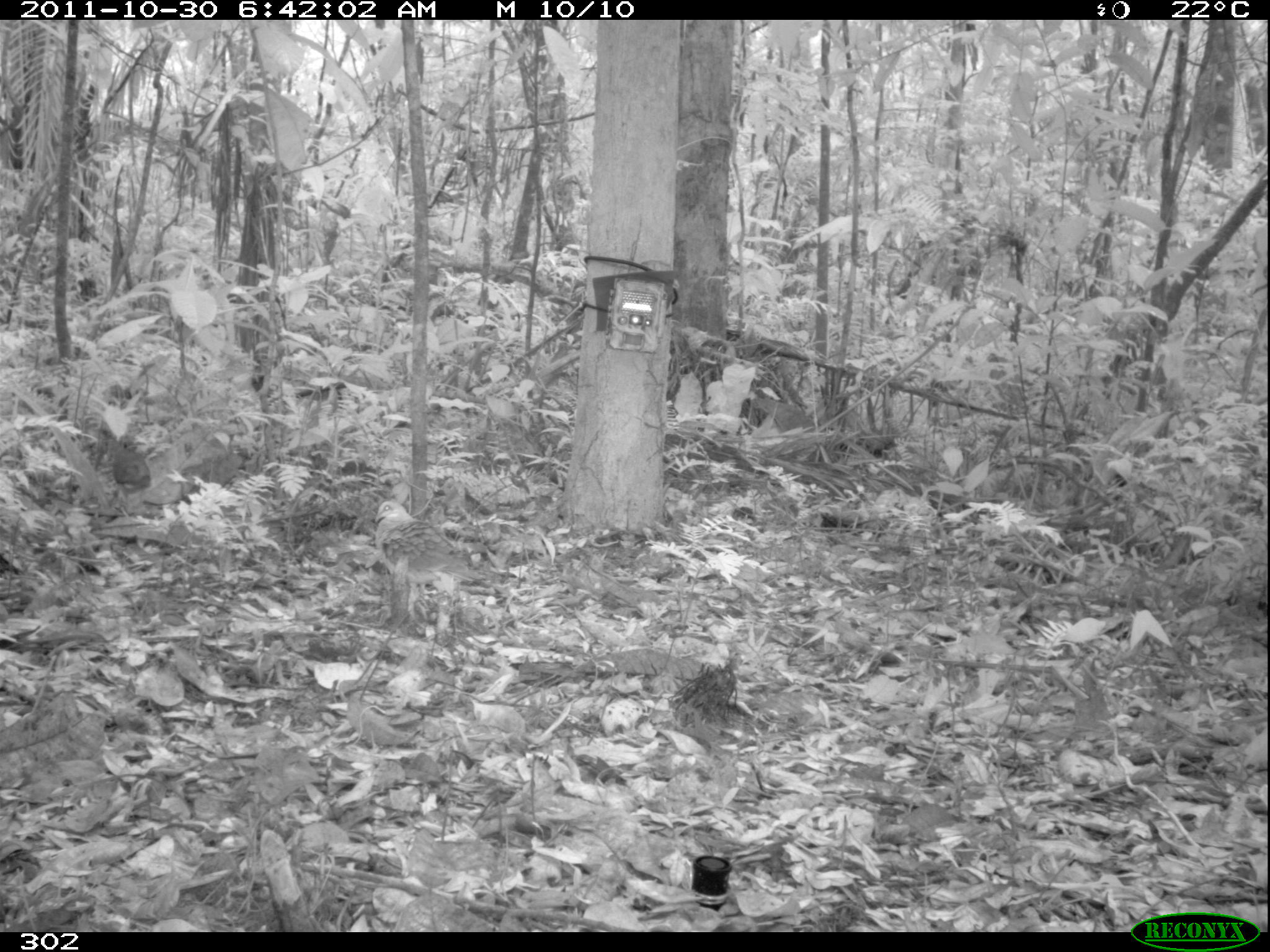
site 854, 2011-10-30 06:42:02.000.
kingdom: Animalia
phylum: Chordata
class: Aves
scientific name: Aves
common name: bird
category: unknown bird